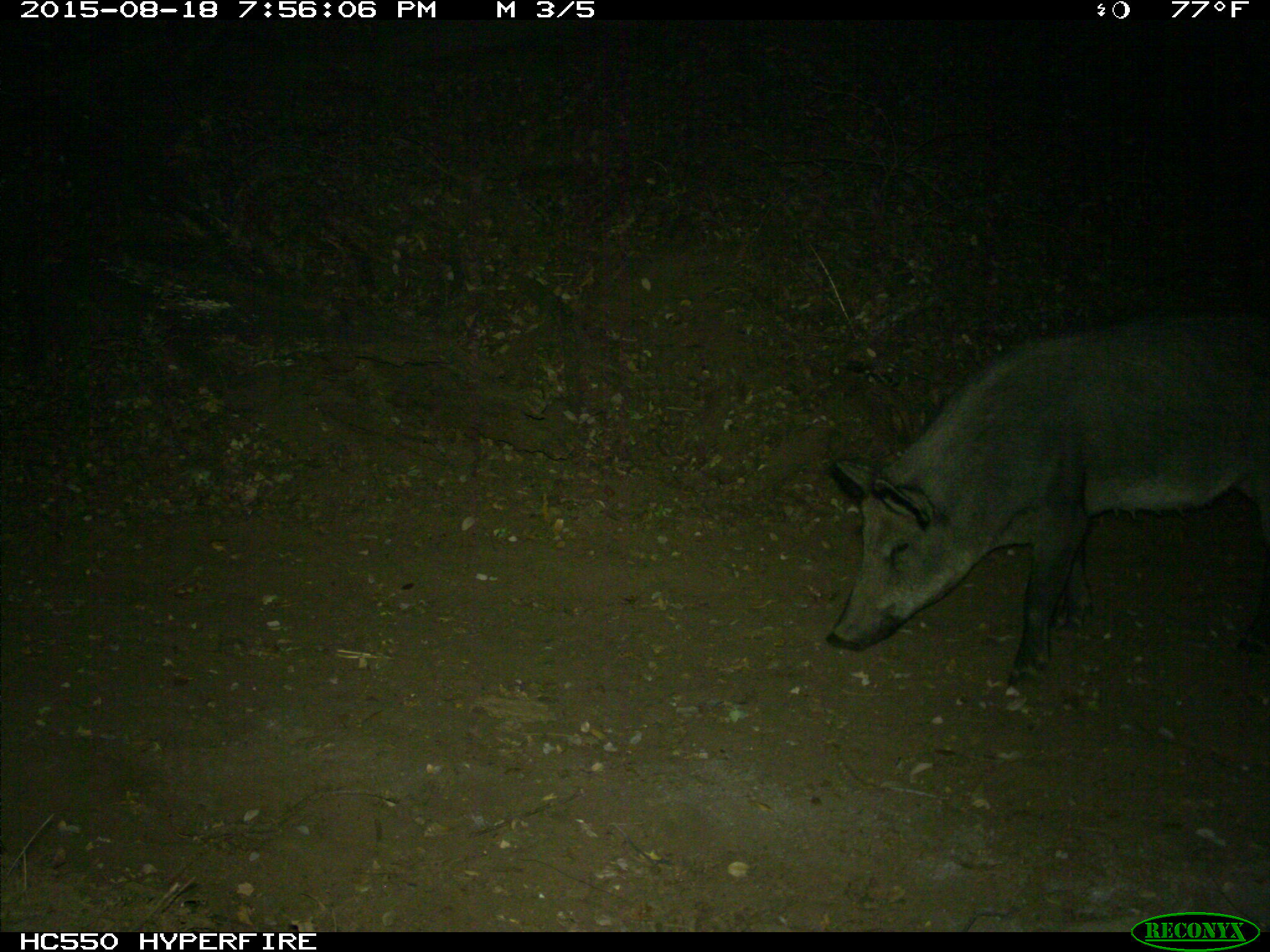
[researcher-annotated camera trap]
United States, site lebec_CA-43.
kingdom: Animalia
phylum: Chordata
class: Mammalia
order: Artiodactyla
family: Suidae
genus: Sus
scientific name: Sus scrofa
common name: wild boar